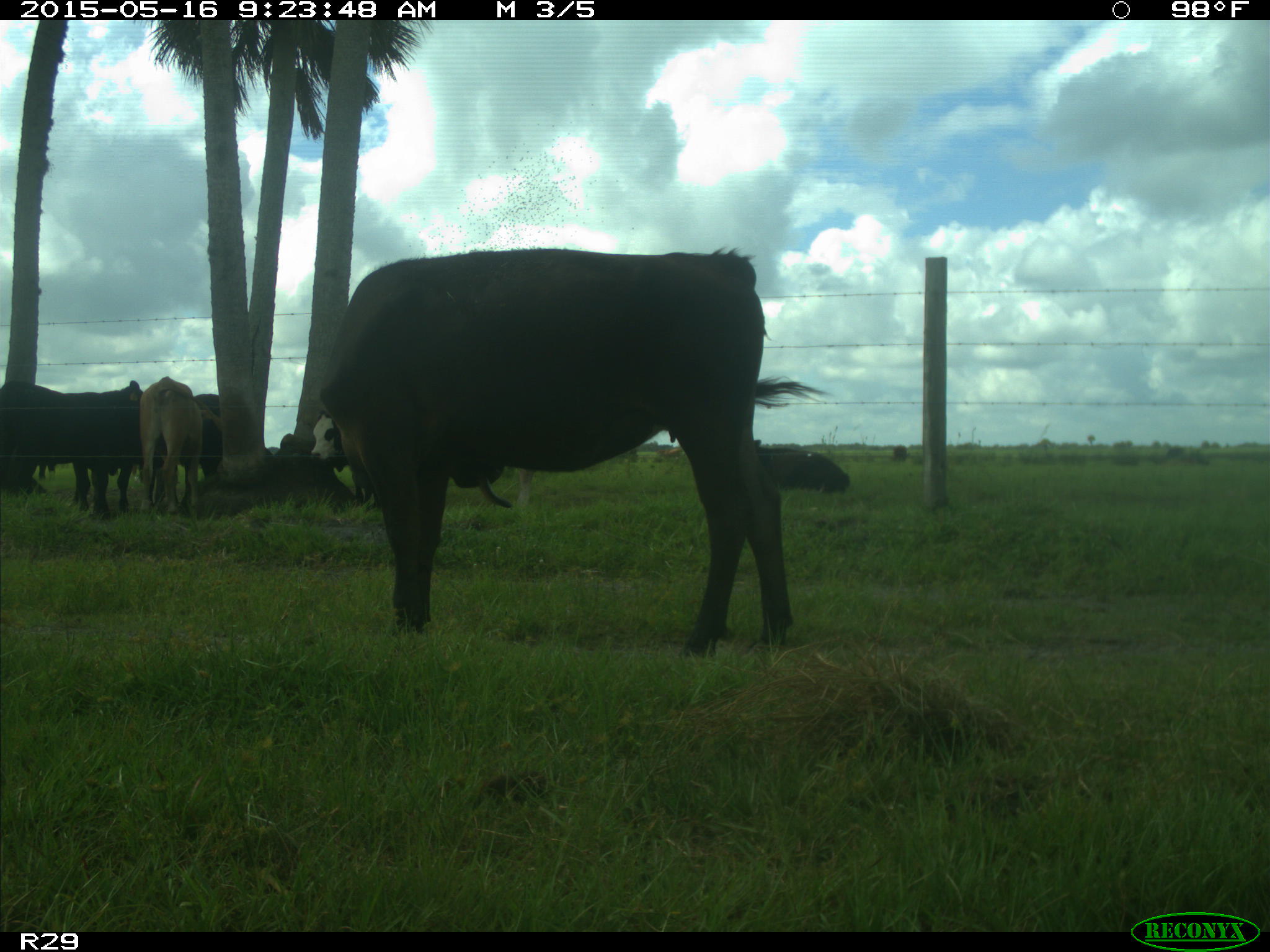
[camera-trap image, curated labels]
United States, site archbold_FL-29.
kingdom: Animalia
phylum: Chordata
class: Mammalia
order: Artiodactyla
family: Bovidae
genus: Bos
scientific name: Bos taurus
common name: domestic cow